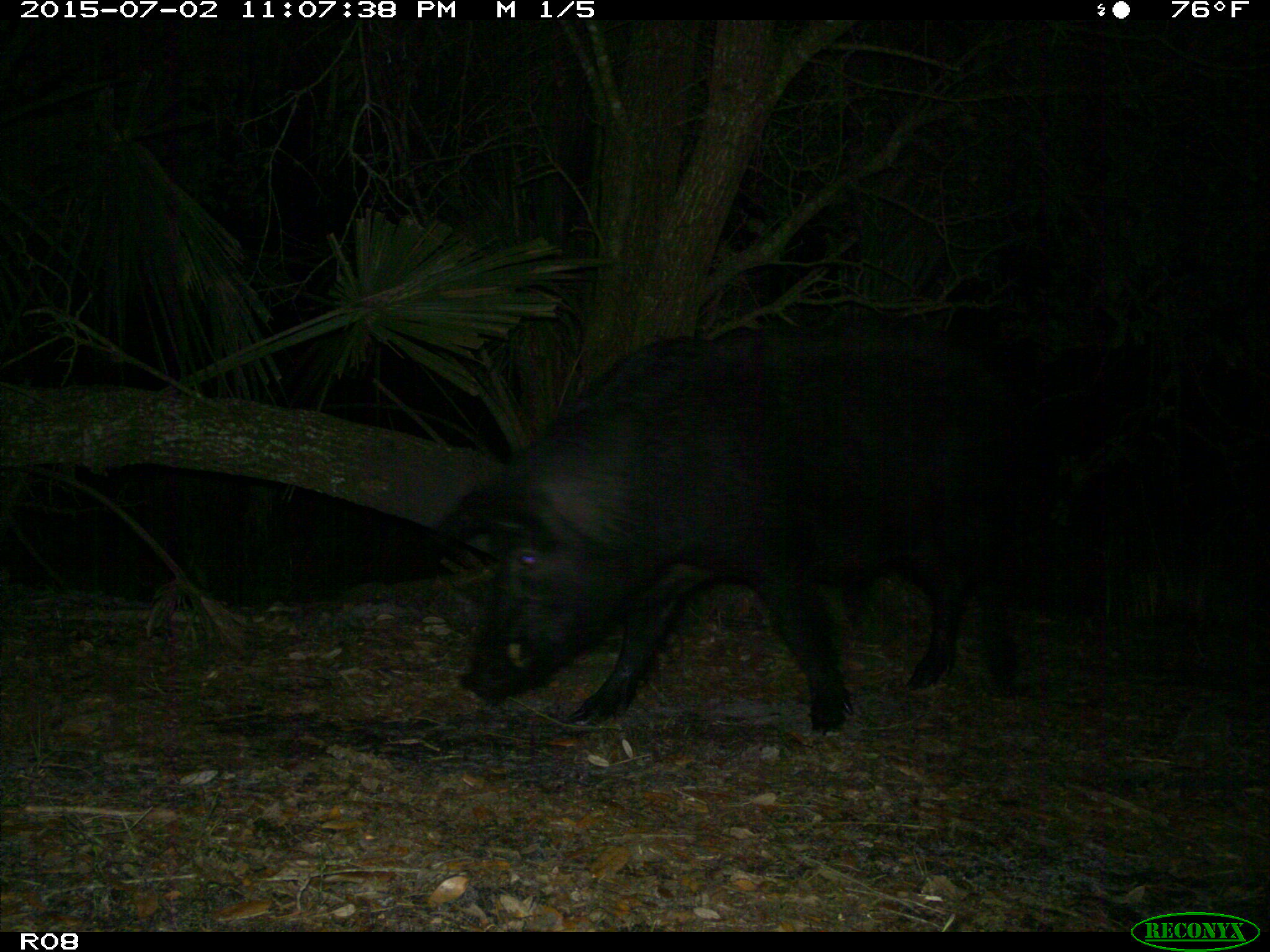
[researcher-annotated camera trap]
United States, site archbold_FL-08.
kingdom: Animalia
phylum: Chordata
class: Mammalia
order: Artiodactyla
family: Suidae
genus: Sus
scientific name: Sus scrofa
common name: wild boar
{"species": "Sus scrofa (wild boar)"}